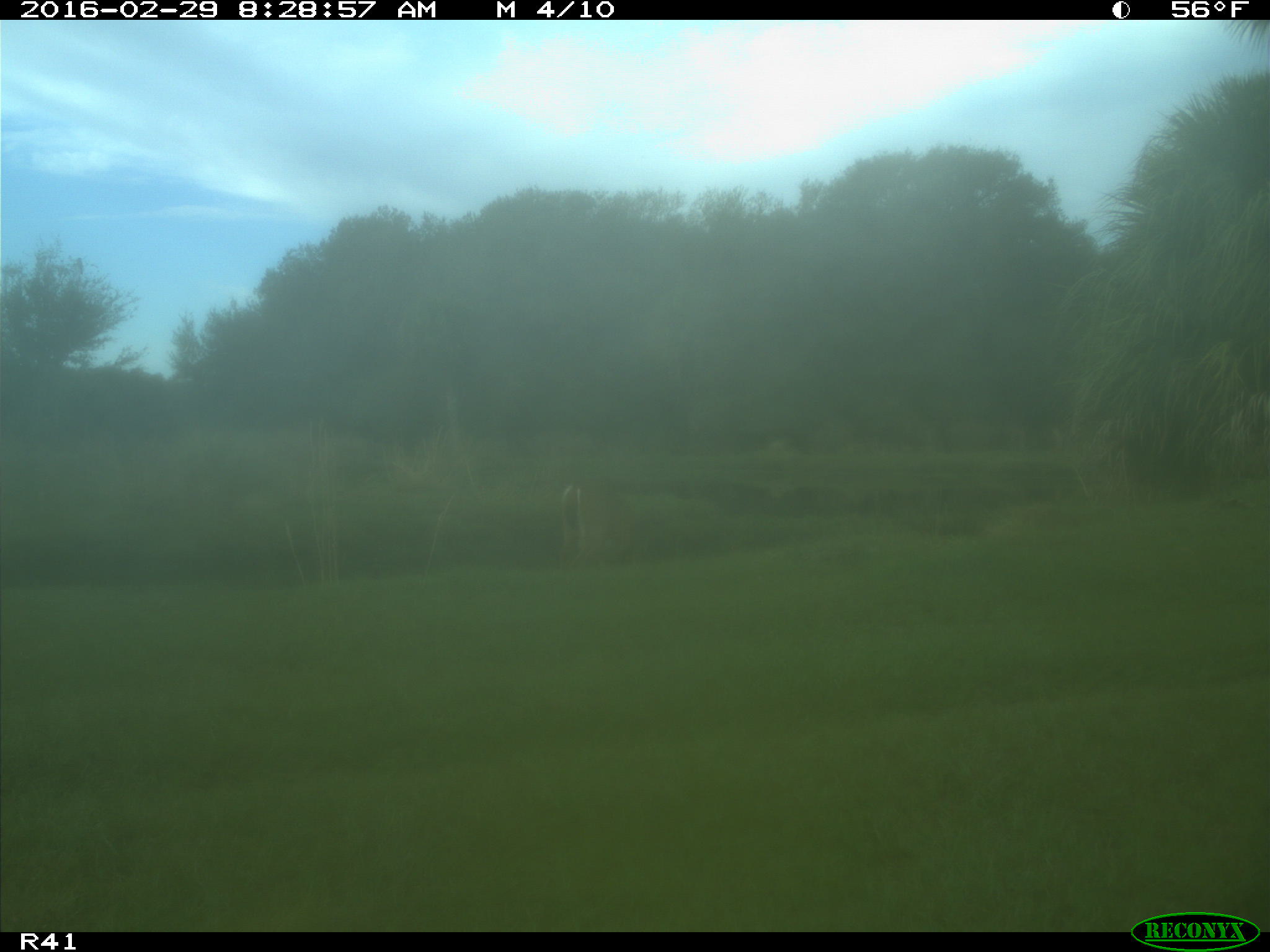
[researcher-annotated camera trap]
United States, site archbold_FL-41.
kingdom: Animalia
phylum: Chordata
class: Mammalia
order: Artiodactyla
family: Cervidae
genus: Odocoileus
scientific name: Odocoileus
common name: deer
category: unidentified deer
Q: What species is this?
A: Unidentified deer (deer) (Odocoileus).